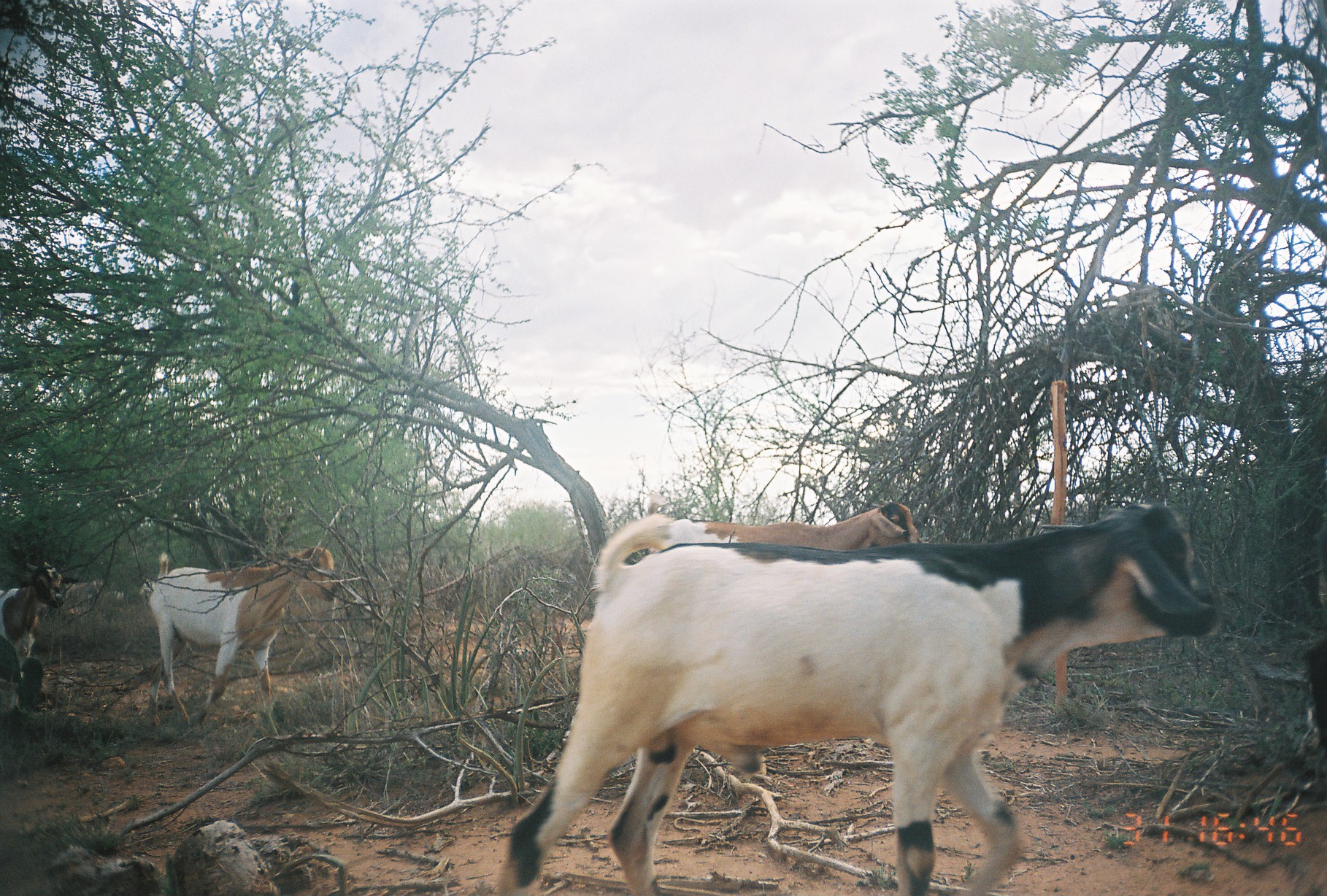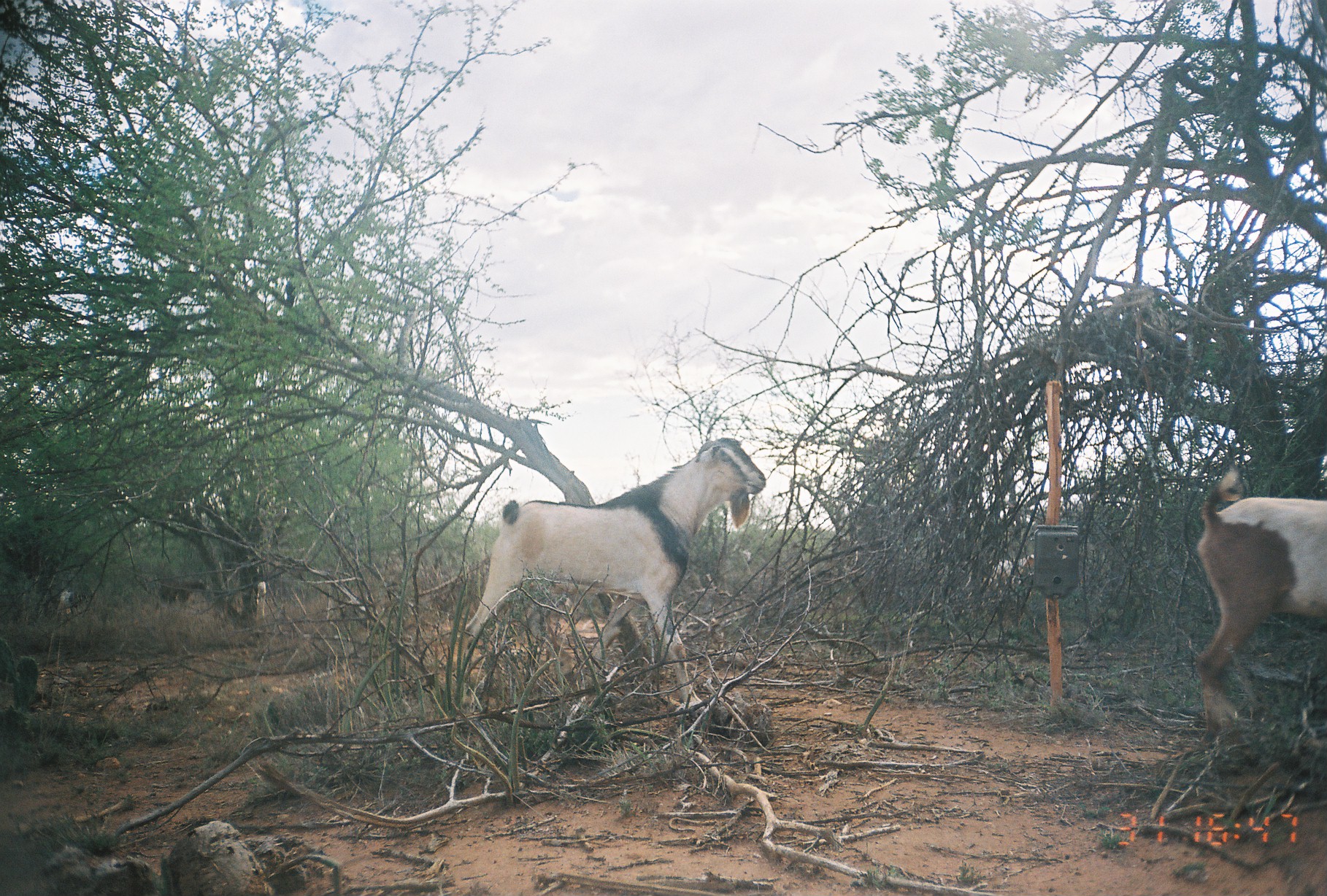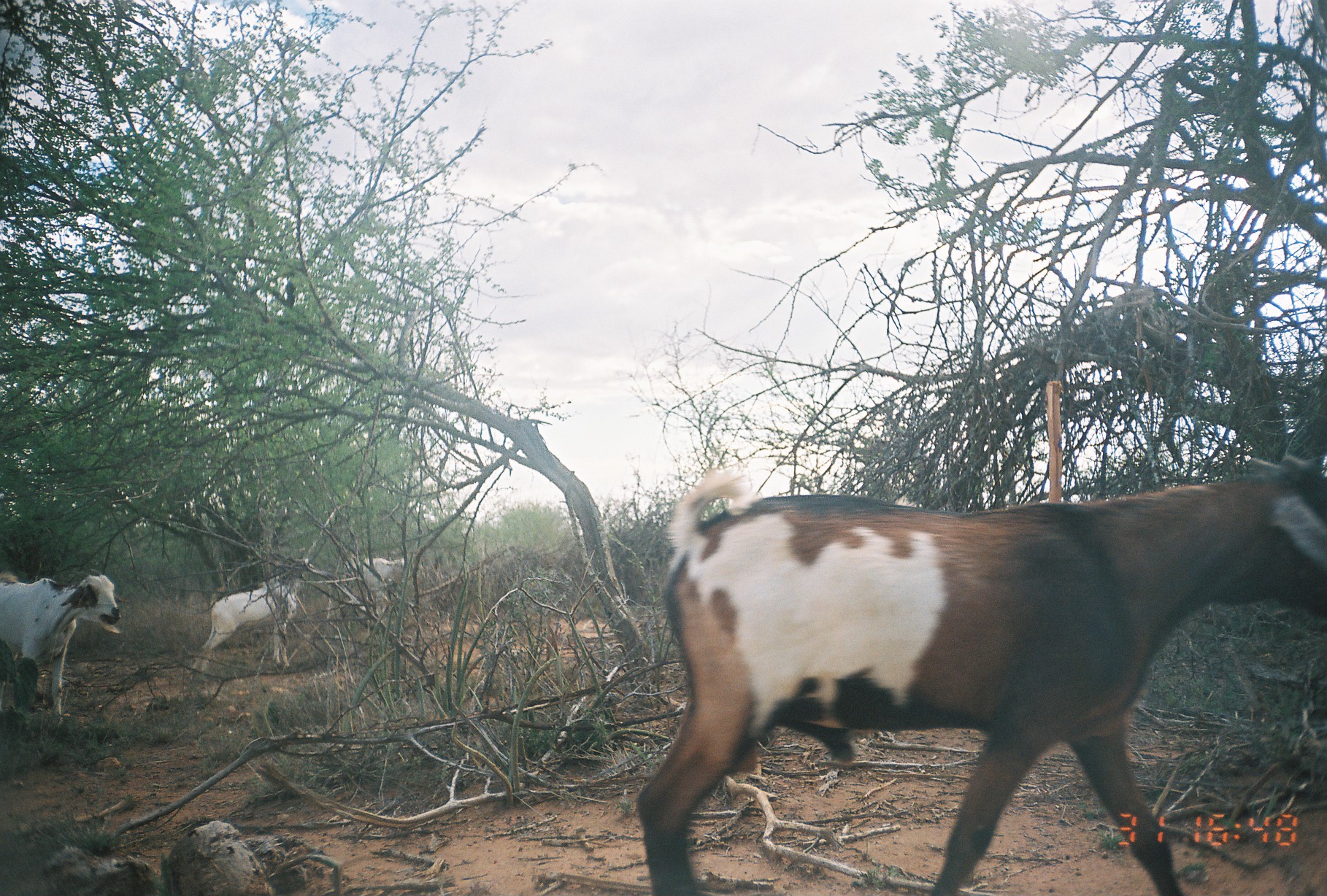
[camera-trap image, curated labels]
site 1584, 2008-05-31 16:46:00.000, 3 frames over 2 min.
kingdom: Animalia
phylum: Chordata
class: Mammalia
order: Artiodactyla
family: Bovidae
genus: Capra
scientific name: Capra aegagrus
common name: wild goat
Capra aegagrus (wild goat), count 4.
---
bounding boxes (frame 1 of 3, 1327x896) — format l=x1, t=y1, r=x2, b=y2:
capra aegagrus: l=499, t=504, r=1222, b=896; l=147, t=546, r=338, b=742; l=651, t=502, r=921, b=553; l=0, t=562, r=65, b=713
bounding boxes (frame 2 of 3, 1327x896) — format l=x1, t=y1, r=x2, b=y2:
capra aegagrus: l=455, t=436, r=767, b=723; l=1195, t=468, r=1327, b=754; l=159, t=577, r=209, b=605; l=51, t=588, r=86, b=616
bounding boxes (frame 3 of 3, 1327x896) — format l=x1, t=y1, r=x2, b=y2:
capra aegagrus: l=638, t=462, r=1326, b=892; l=1, t=573, r=122, b=727; l=191, t=571, r=304, b=674; l=357, t=551, r=409, b=614